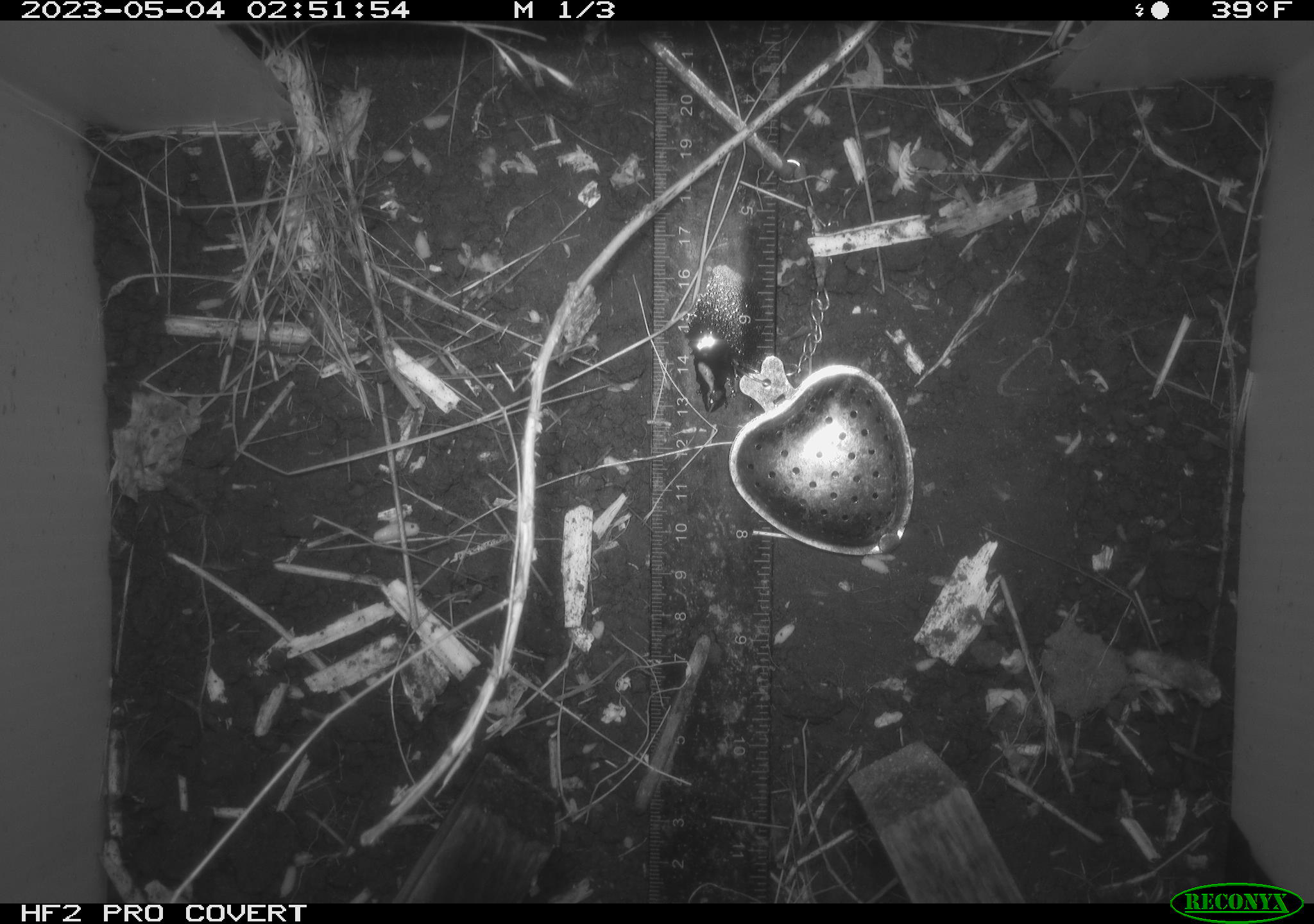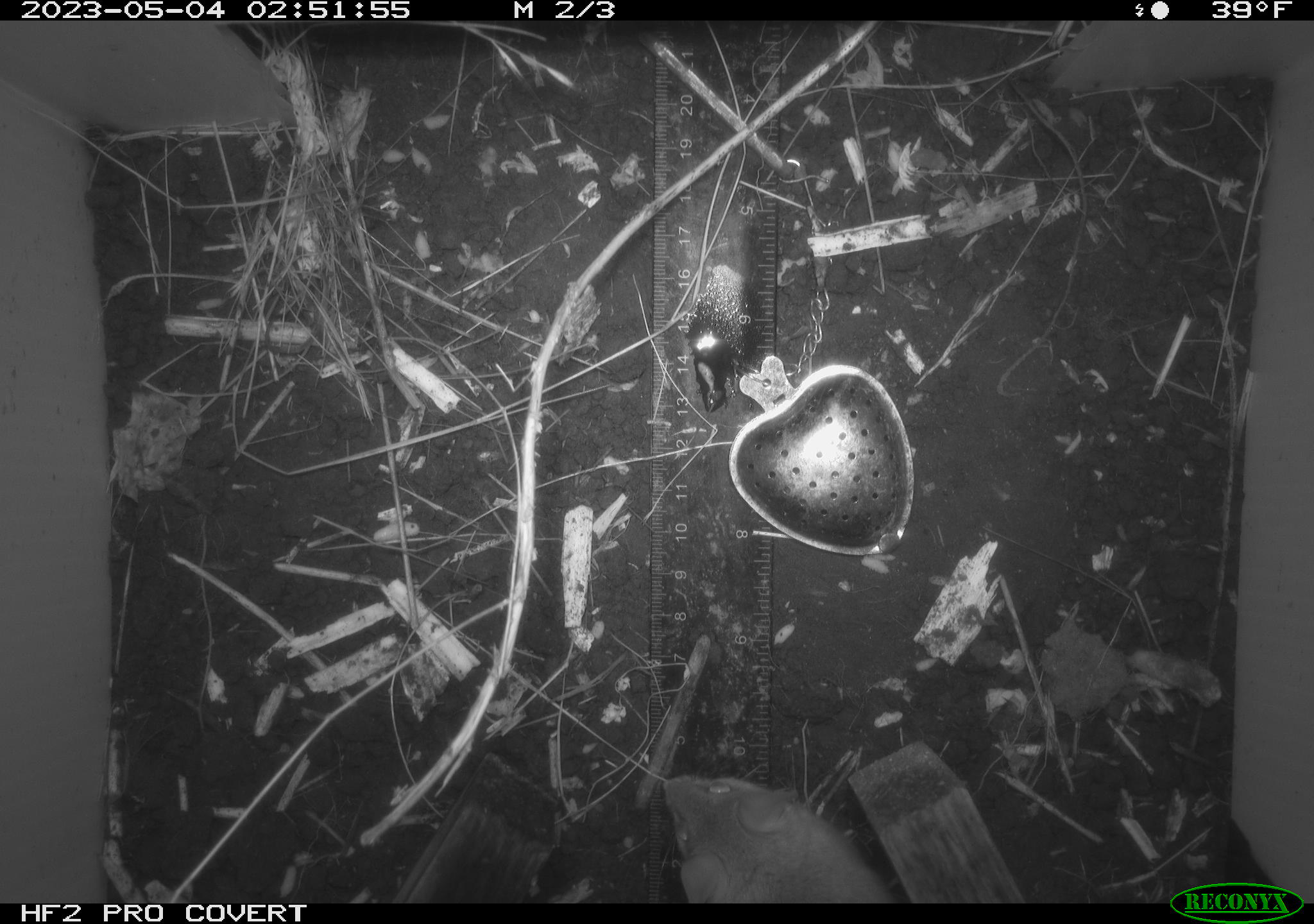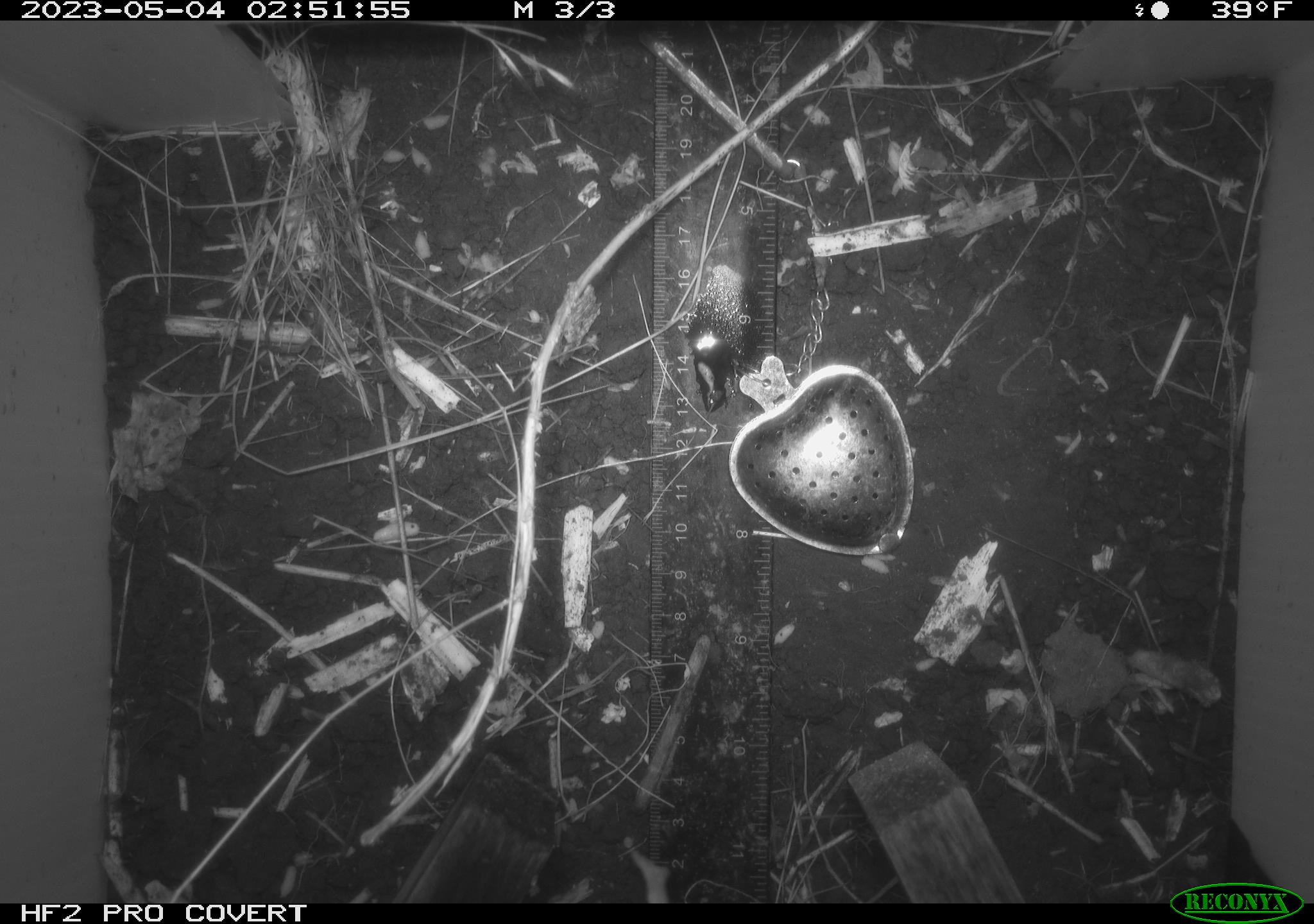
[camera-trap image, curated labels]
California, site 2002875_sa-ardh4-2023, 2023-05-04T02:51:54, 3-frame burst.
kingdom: Animalia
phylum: Chordata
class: Mammalia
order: Rodentia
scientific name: Rodentia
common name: mouse species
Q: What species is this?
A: Mouse species (Rodentia).